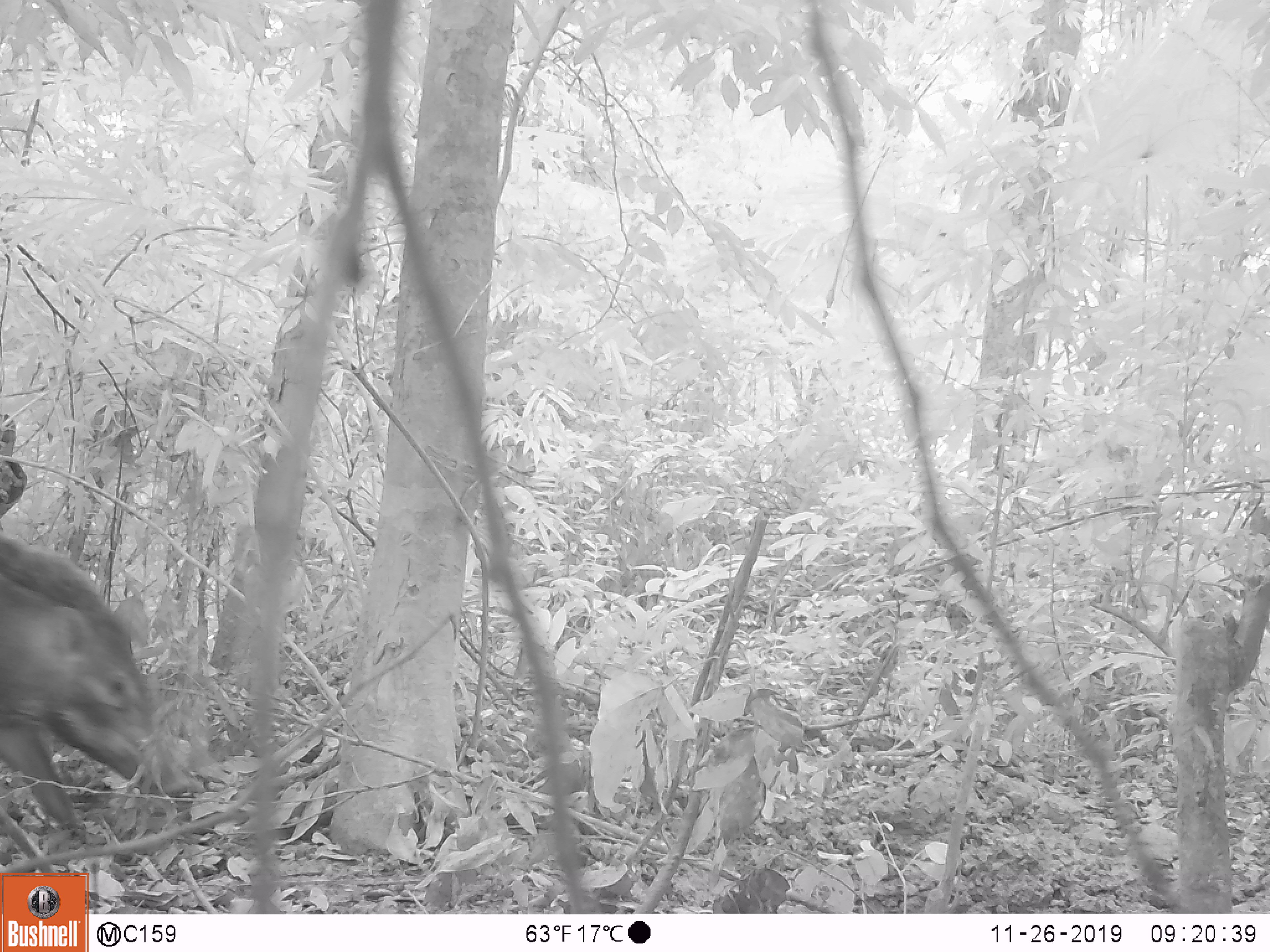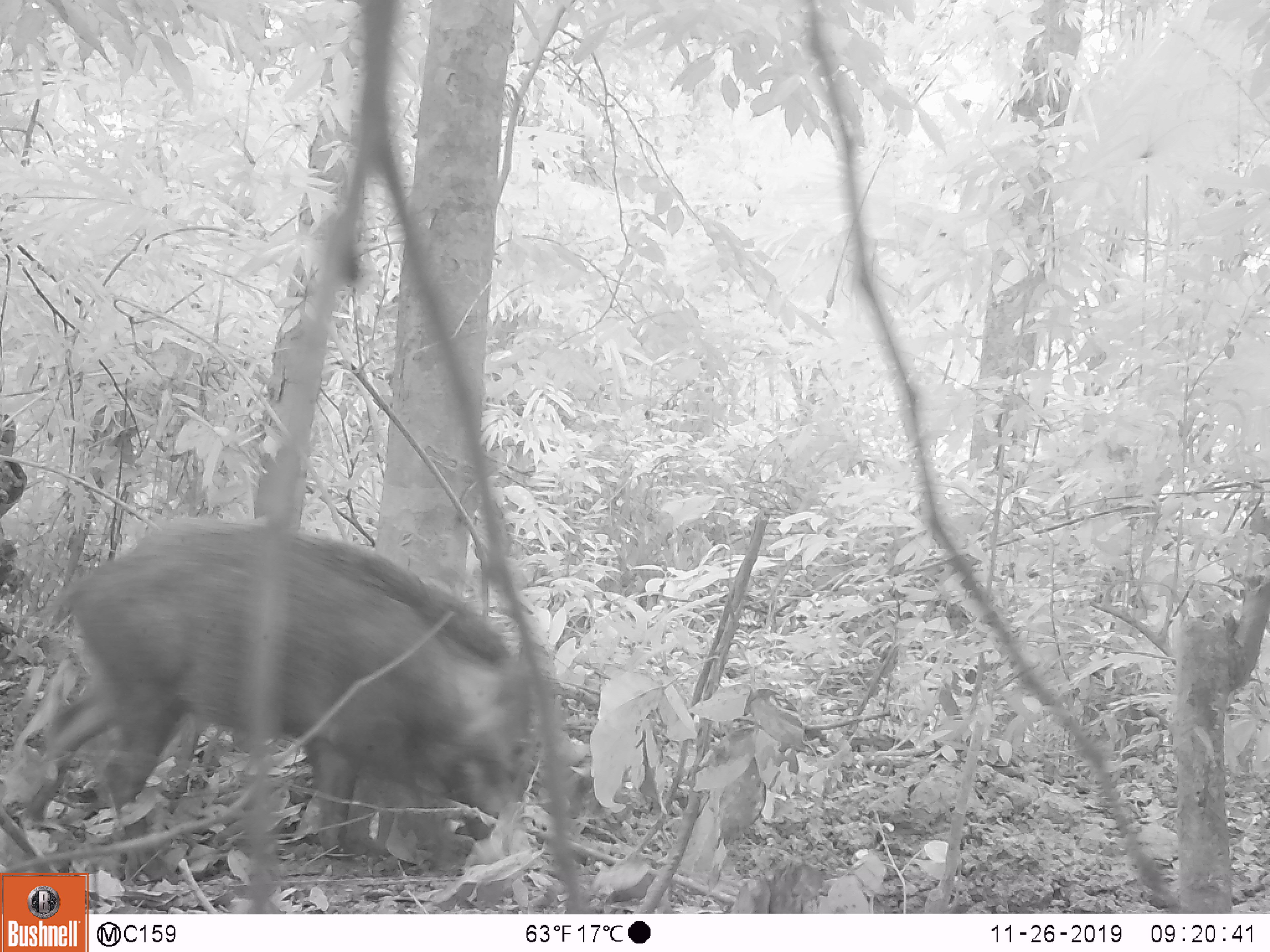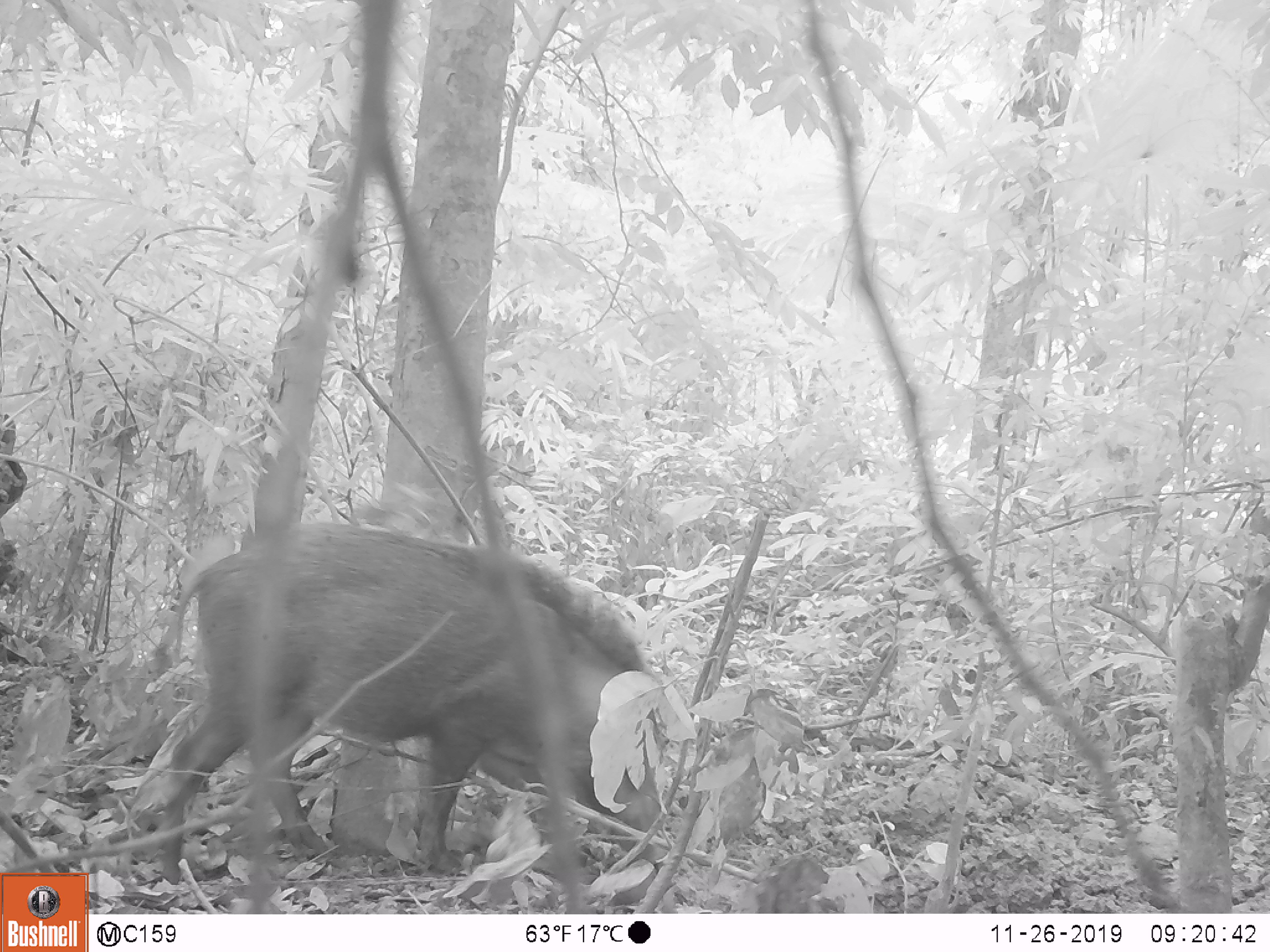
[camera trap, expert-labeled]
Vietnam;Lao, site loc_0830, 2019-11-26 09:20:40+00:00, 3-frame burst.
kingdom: Animalia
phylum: Chordata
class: Mammalia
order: Artiodactyla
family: Suidae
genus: Sus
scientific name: Sus scrofa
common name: eurasian wild pig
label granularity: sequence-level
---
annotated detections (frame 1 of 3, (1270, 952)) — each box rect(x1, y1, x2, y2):
eurasian wild pig: rect(0, 532, 205, 841)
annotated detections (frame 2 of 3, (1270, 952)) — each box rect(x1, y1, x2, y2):
eurasian wild pig: rect(19, 521, 537, 878)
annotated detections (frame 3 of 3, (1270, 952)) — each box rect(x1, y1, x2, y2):
eurasian wild pig: rect(152, 524, 674, 884)